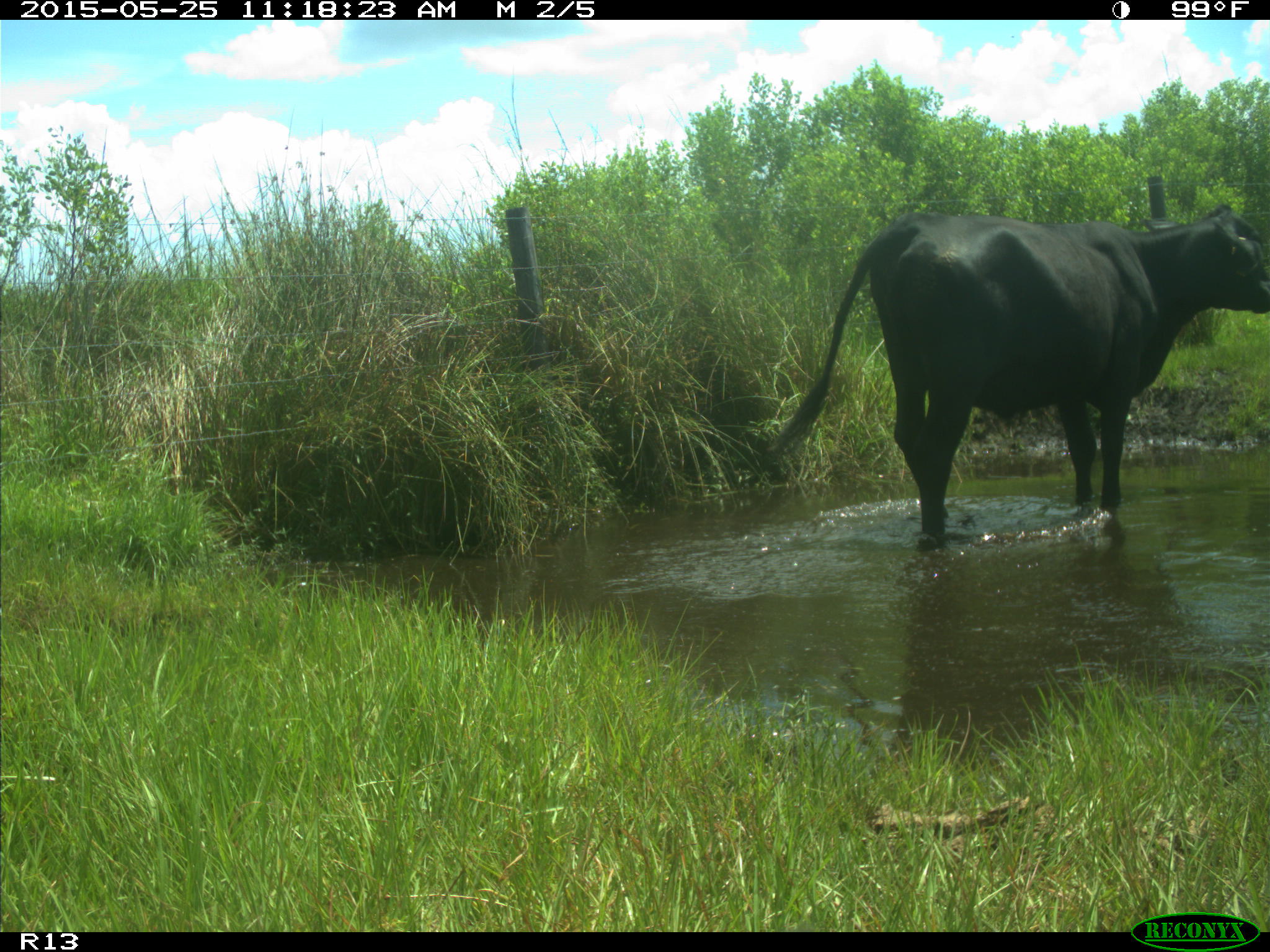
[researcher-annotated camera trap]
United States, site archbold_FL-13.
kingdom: Animalia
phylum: Chordata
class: Mammalia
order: Artiodactyla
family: Bovidae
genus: Bos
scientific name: Bos taurus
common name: domestic cow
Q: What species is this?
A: Bos taurus (domestic cow).